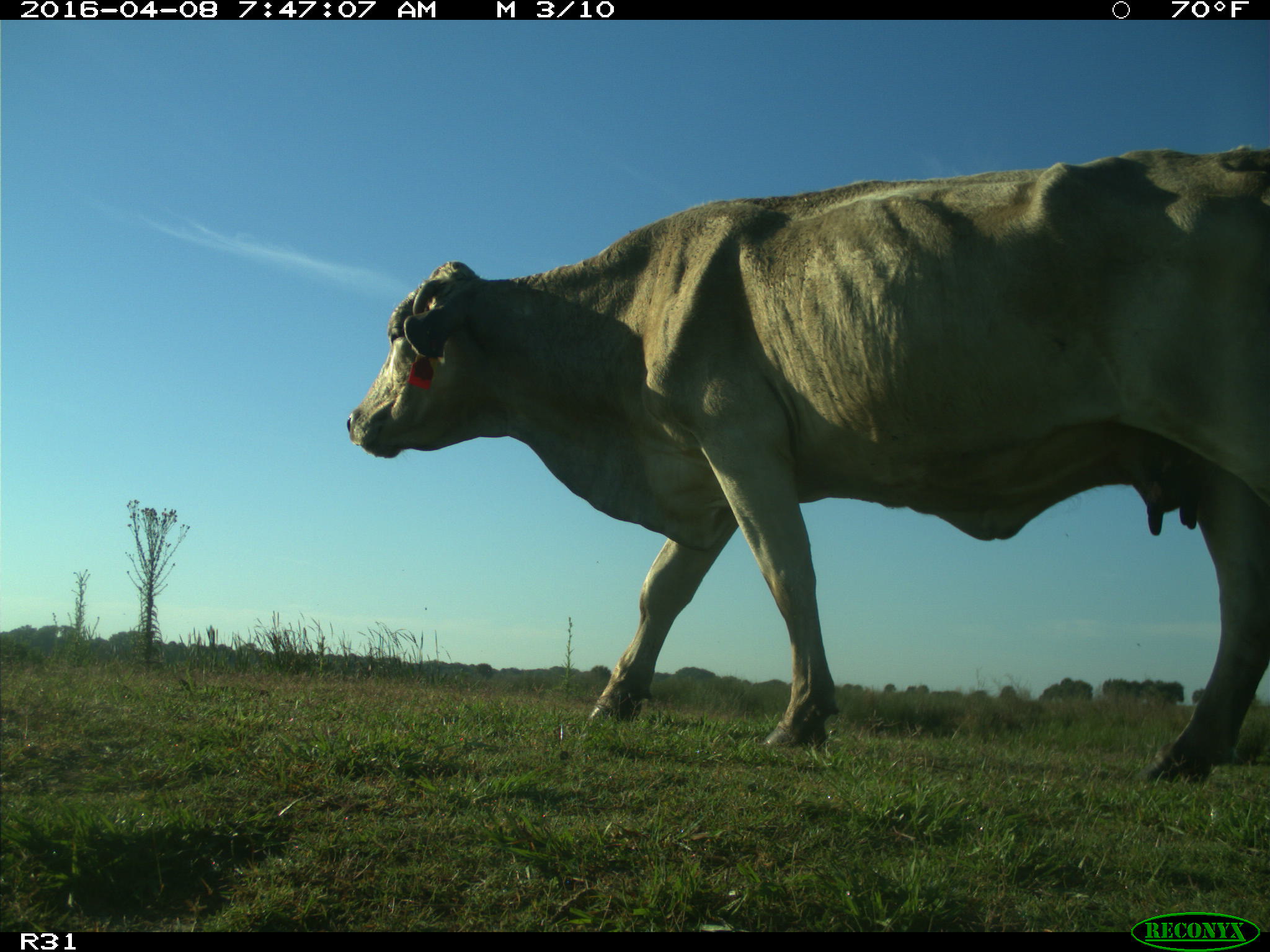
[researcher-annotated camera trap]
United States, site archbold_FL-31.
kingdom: Animalia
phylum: Chordata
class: Mammalia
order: Artiodactyla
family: Bovidae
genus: Bos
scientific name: Bos taurus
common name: domestic cow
Bos taurus (domestic cow).